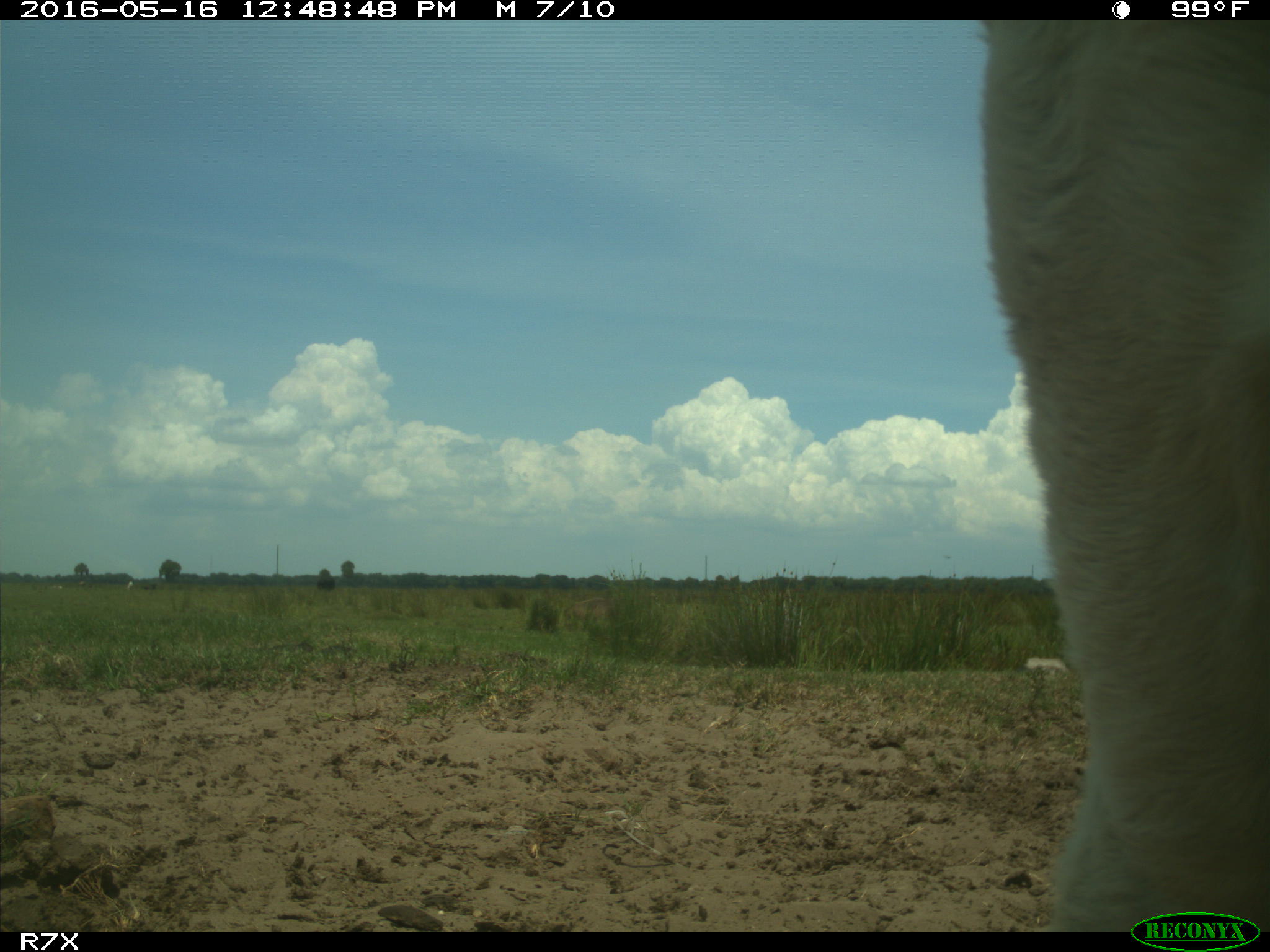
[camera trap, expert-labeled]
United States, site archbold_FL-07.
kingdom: Animalia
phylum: Chordata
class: Mammalia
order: Artiodactyla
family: Bovidae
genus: Bos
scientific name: Bos taurus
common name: domestic cow